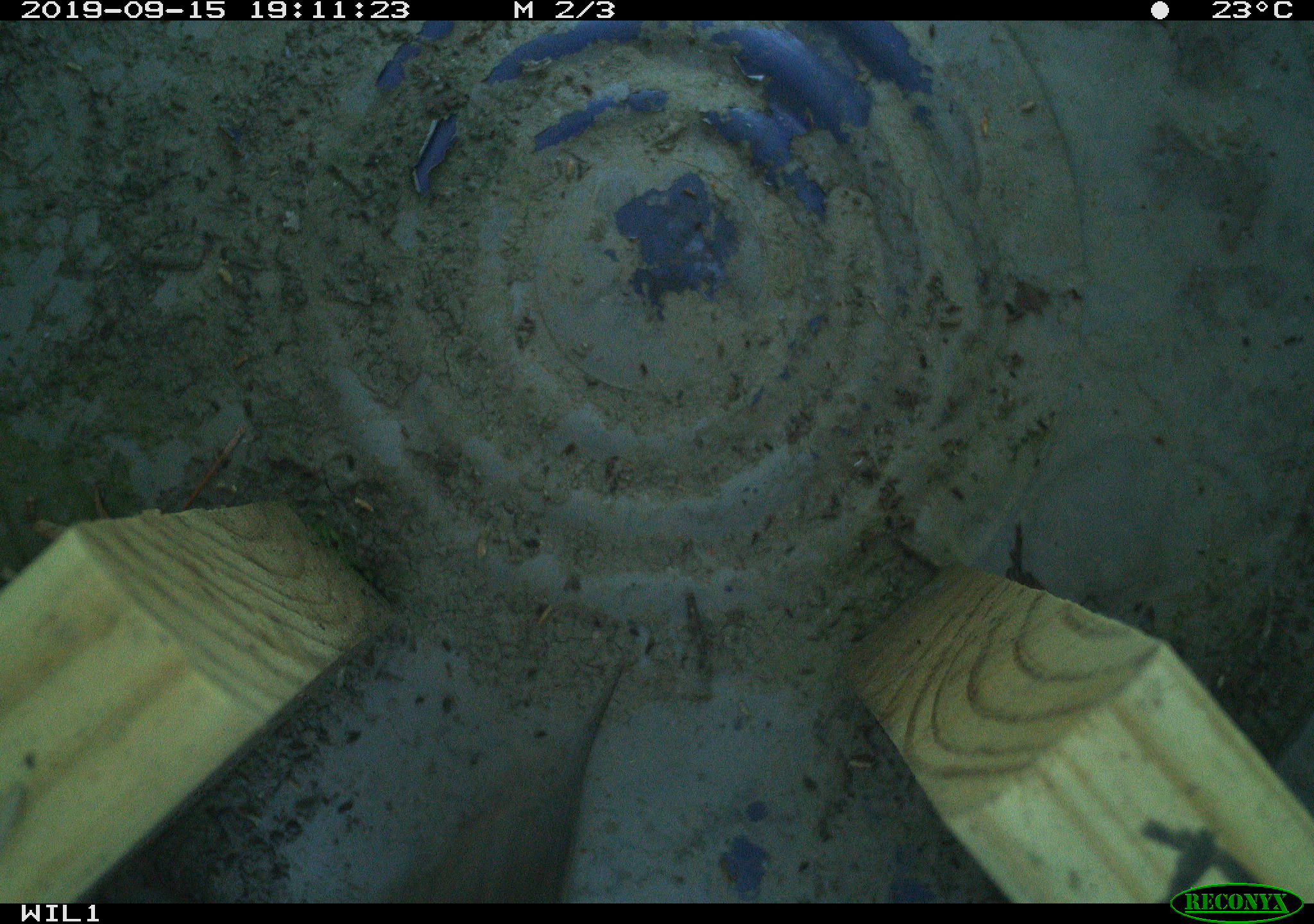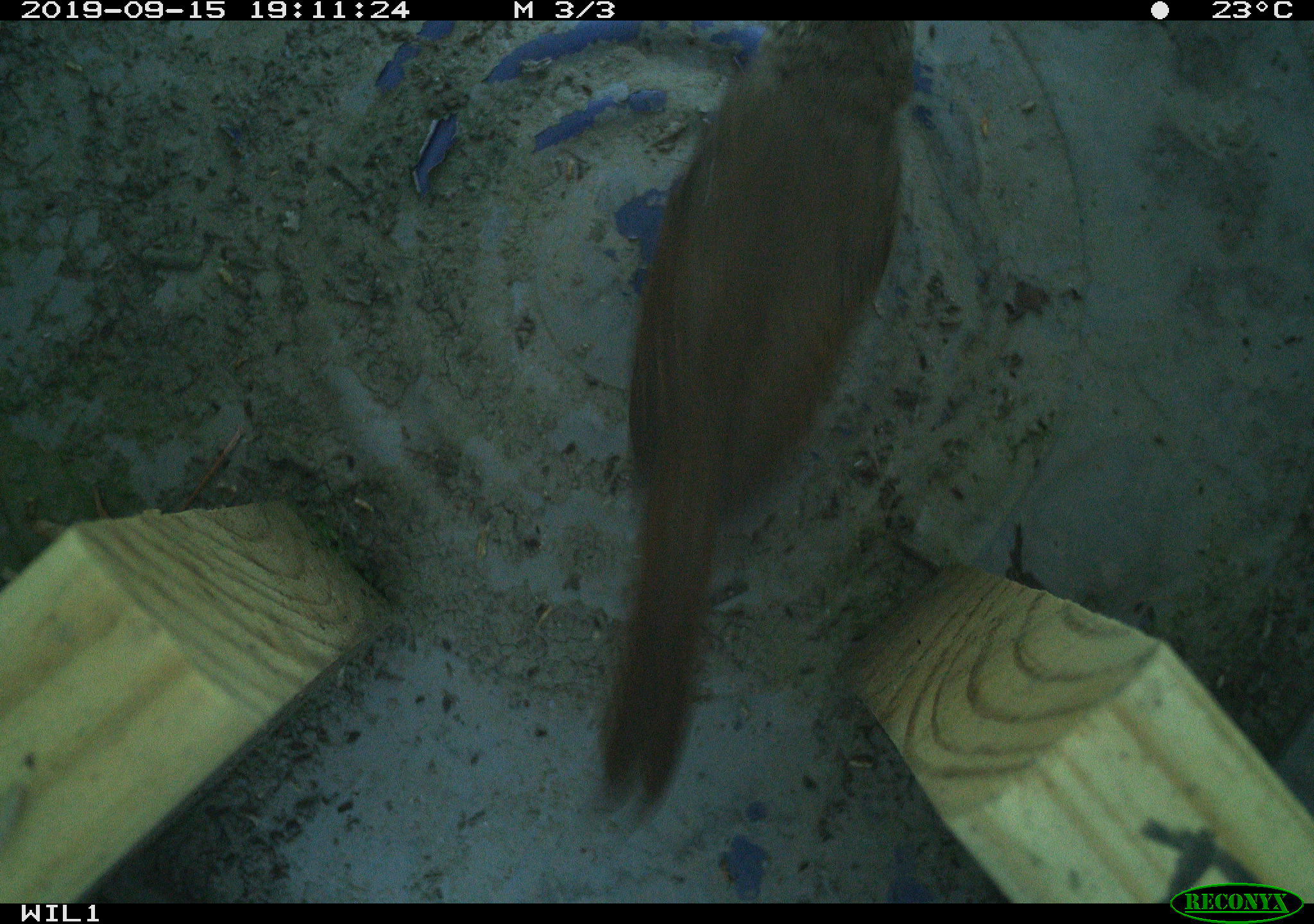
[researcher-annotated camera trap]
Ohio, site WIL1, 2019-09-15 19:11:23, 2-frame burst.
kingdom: Animalia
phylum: Chordata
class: Aves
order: Passeriformes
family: Troglodytidae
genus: Troglodytes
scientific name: Troglodytes aedon aedon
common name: northern house wren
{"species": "northern house wren (Troglodytes aedon aedon)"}